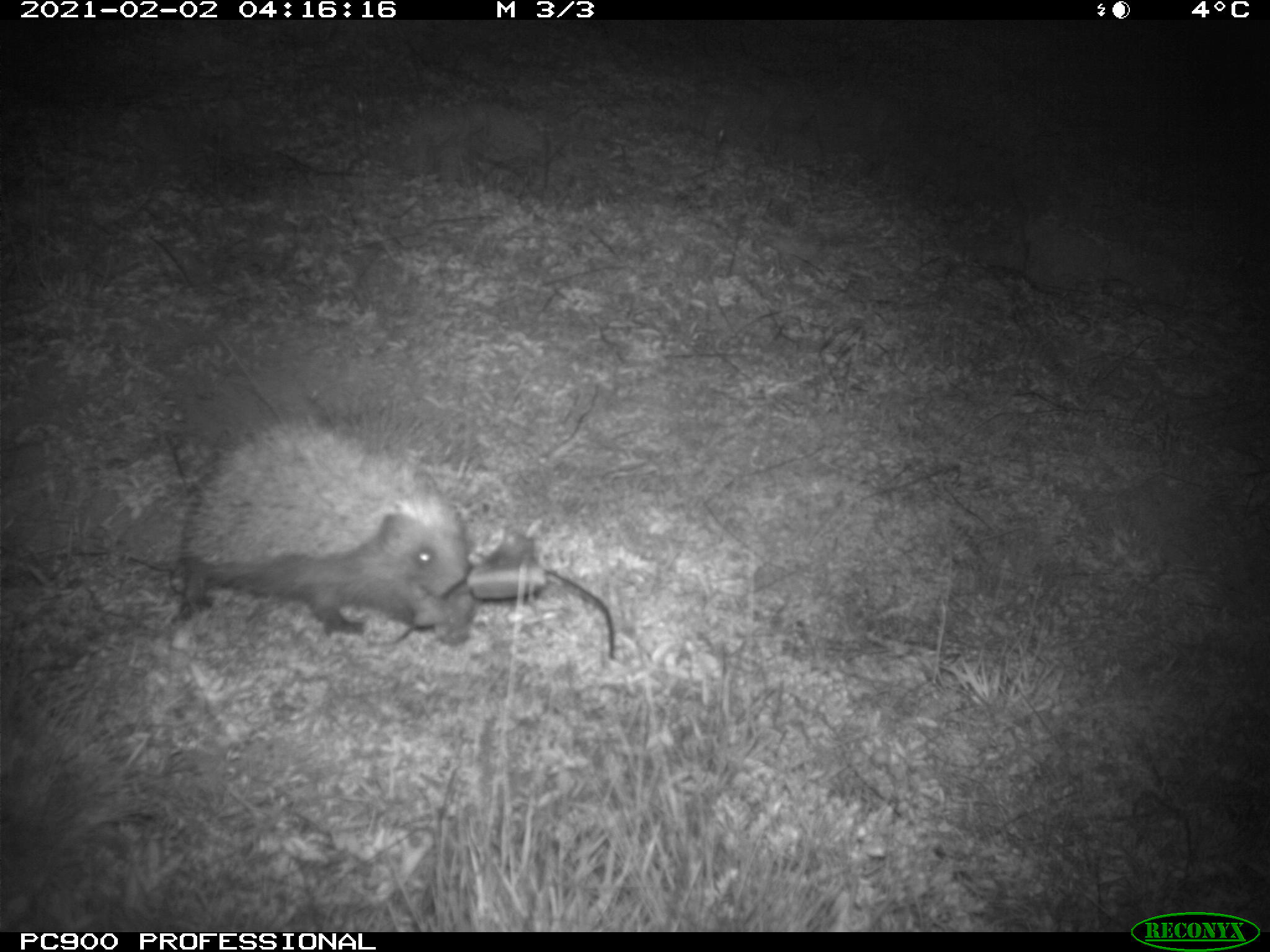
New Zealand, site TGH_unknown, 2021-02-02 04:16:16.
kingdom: Animalia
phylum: Chordata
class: Mammalia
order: Eulipotyphla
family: Erinaceidae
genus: Erinaceus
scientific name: Erinaceus europaeus europaeus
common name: european hedgehog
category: hedgehog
Hedgehog (european hedgehog) (Erinaceus europaeus europaeus).